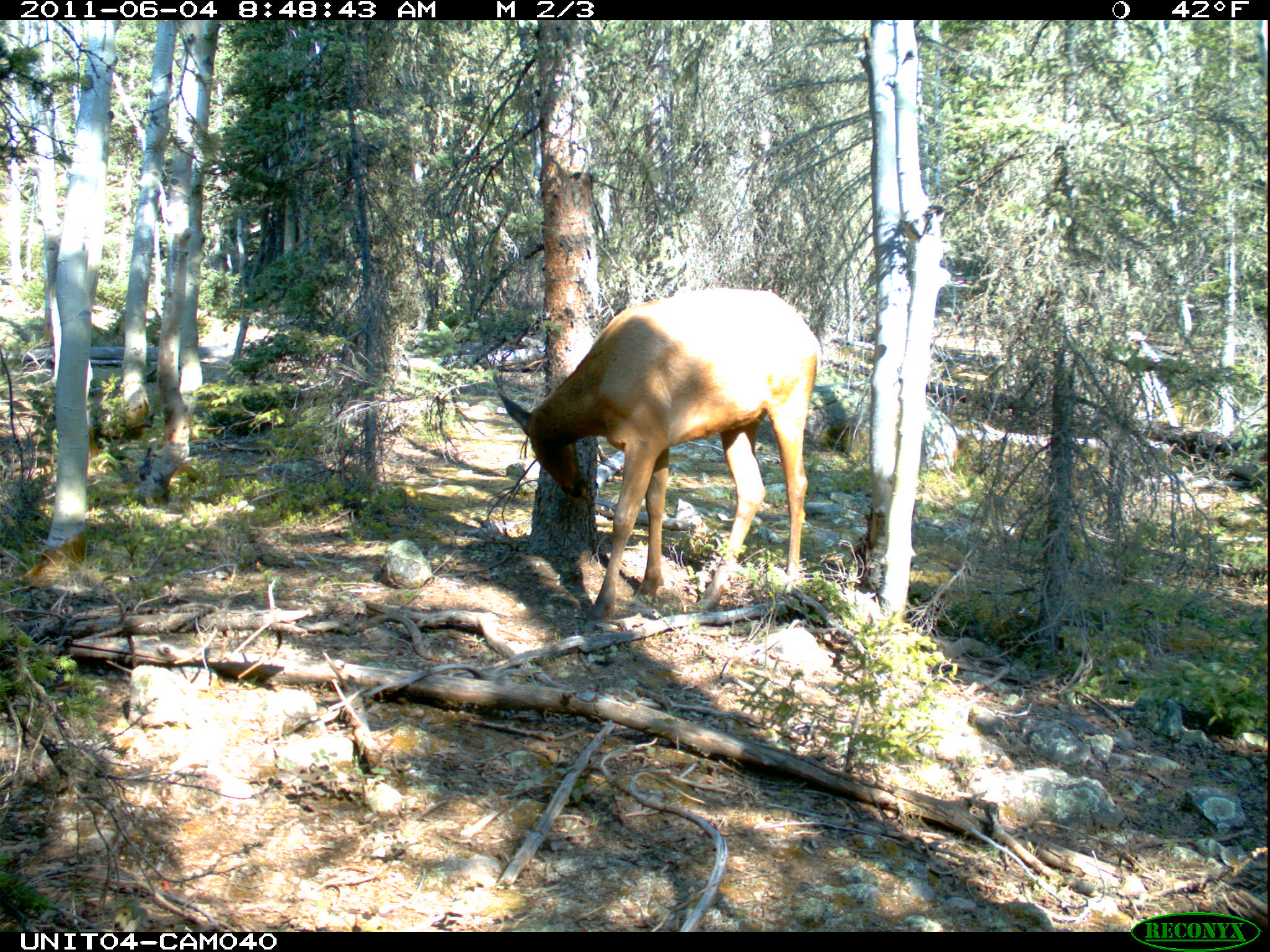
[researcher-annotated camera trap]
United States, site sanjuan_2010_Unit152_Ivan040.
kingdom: Animalia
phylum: Chordata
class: Mammalia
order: Artiodactyla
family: Cervidae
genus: Cervus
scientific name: Cervus elaphus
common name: red deer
Cervus elaphus (red deer).